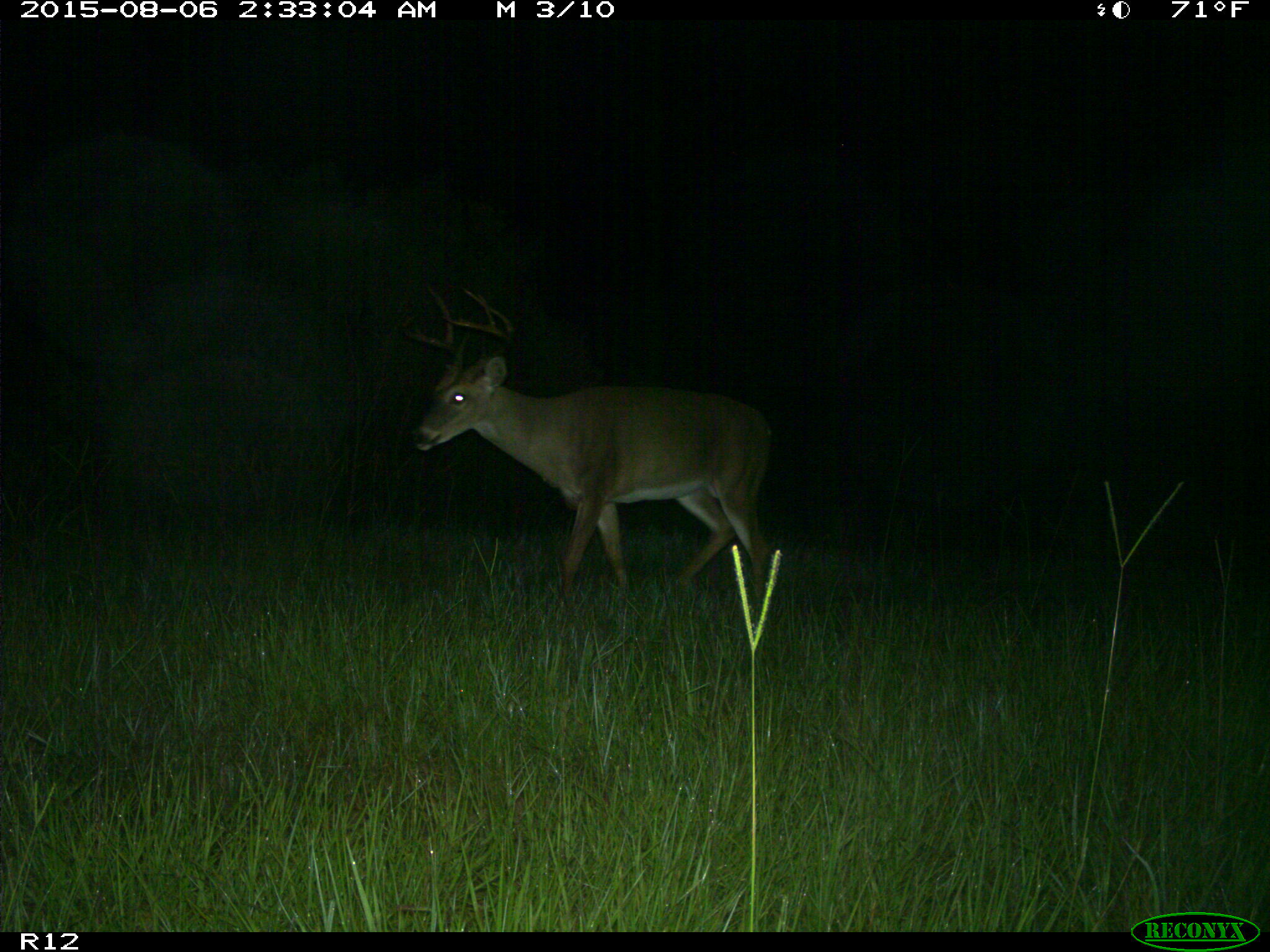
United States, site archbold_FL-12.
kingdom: Animalia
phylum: Chordata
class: Mammalia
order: Artiodactyla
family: Cervidae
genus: Odocoileus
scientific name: Odocoileus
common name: deer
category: unidentified deer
Unidentified deer (deer) (Odocoileus).